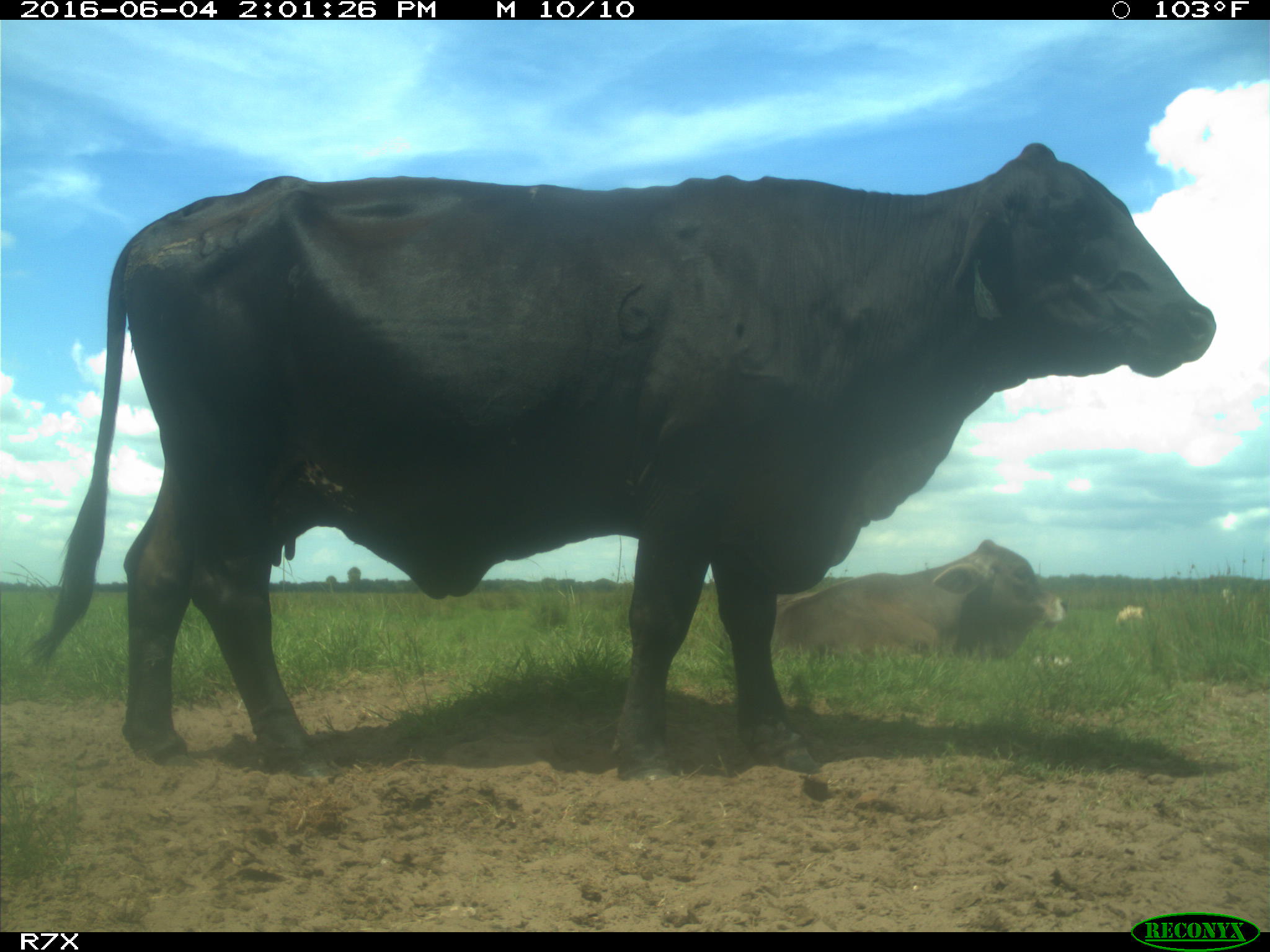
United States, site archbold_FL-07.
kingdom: Animalia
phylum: Chordata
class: Mammalia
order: Artiodactyla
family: Bovidae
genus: Bos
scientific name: Bos taurus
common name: domestic cow